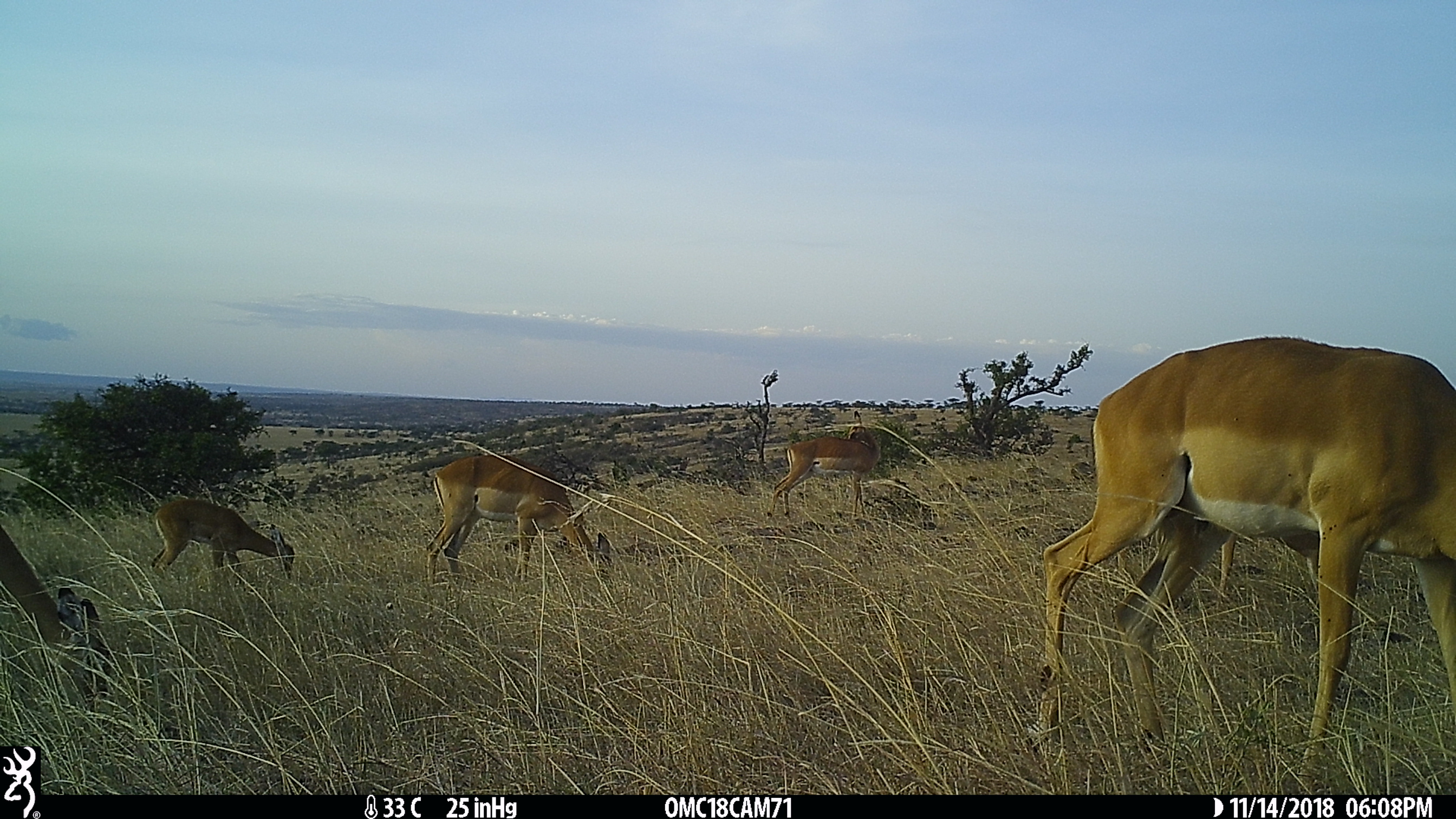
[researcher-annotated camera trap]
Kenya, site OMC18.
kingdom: Animalia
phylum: Chordata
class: Mammalia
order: Artiodactyla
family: Bovidae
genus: Aepyceros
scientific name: Aepyceros melampus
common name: impala